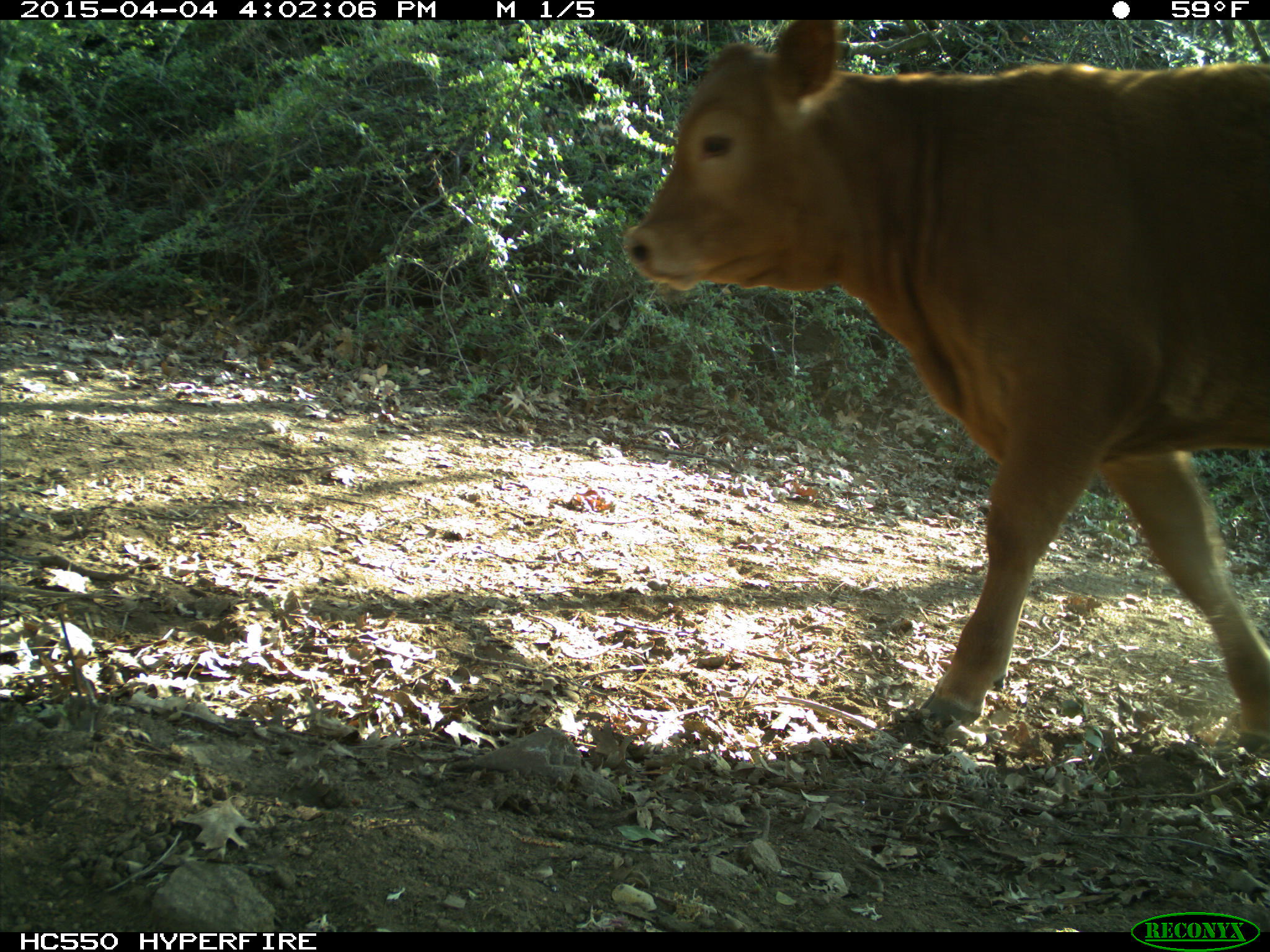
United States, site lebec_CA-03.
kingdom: Animalia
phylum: Chordata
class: Mammalia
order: Artiodactyla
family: Bovidae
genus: Bos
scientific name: Bos taurus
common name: domestic cow